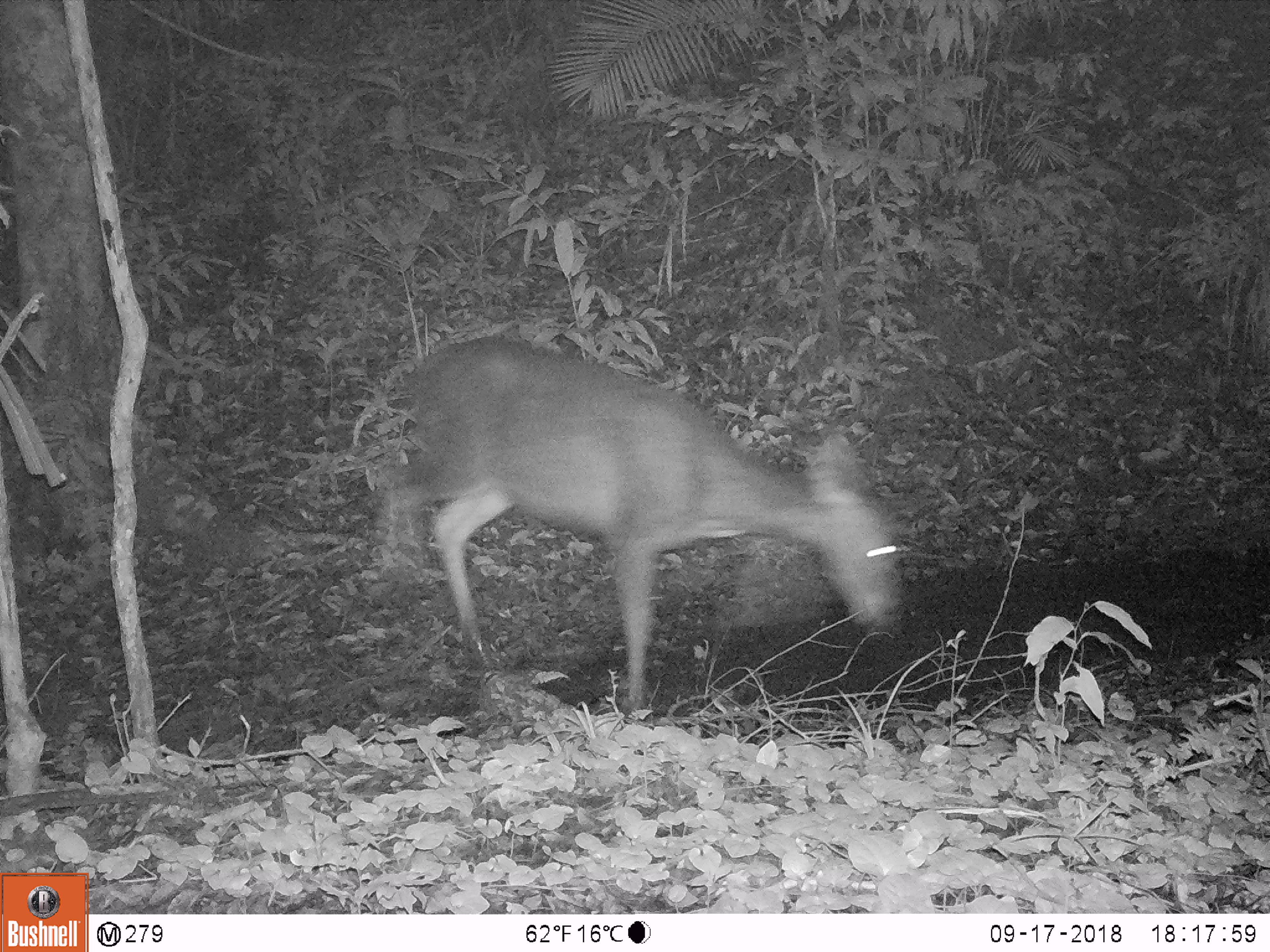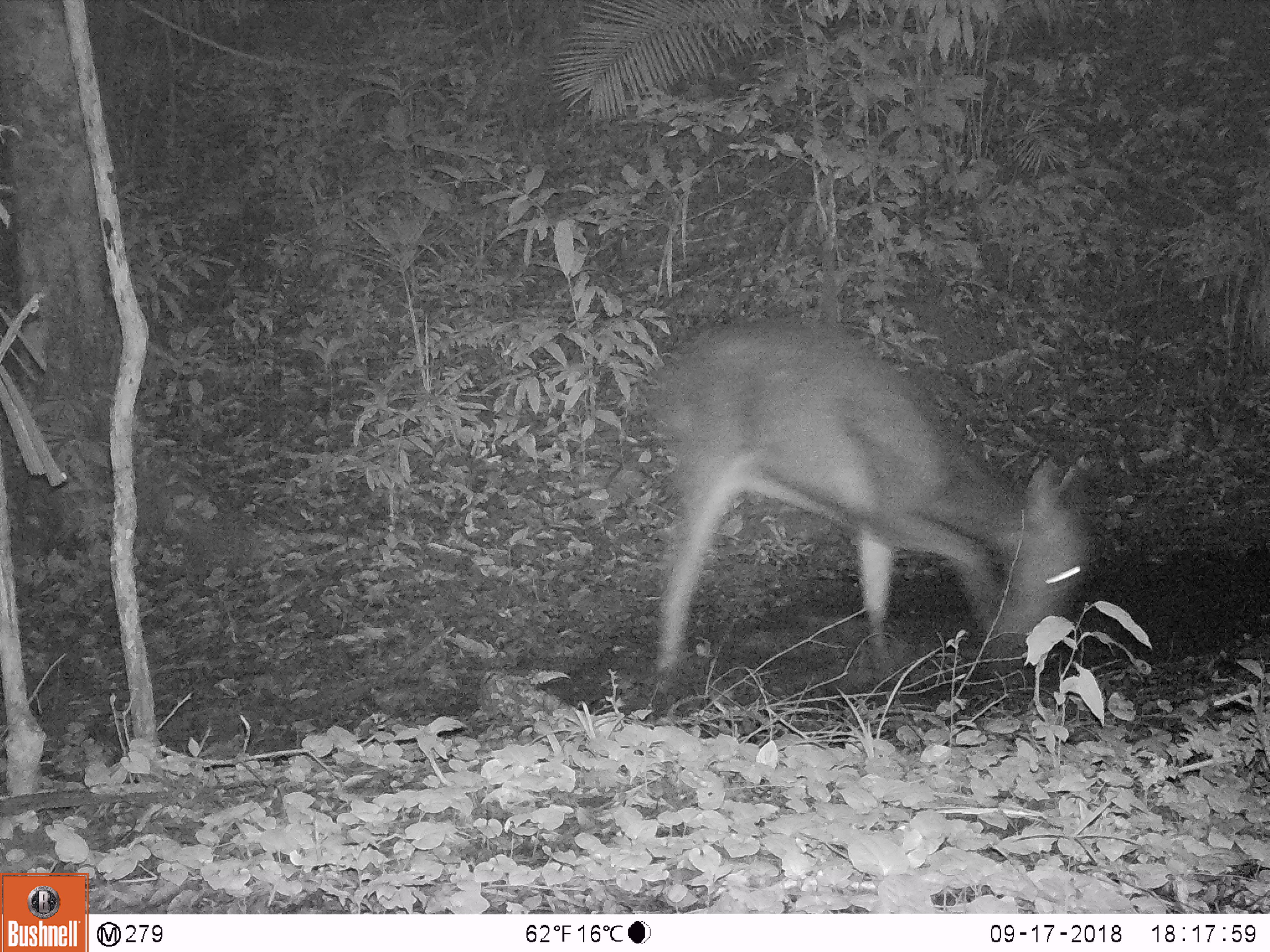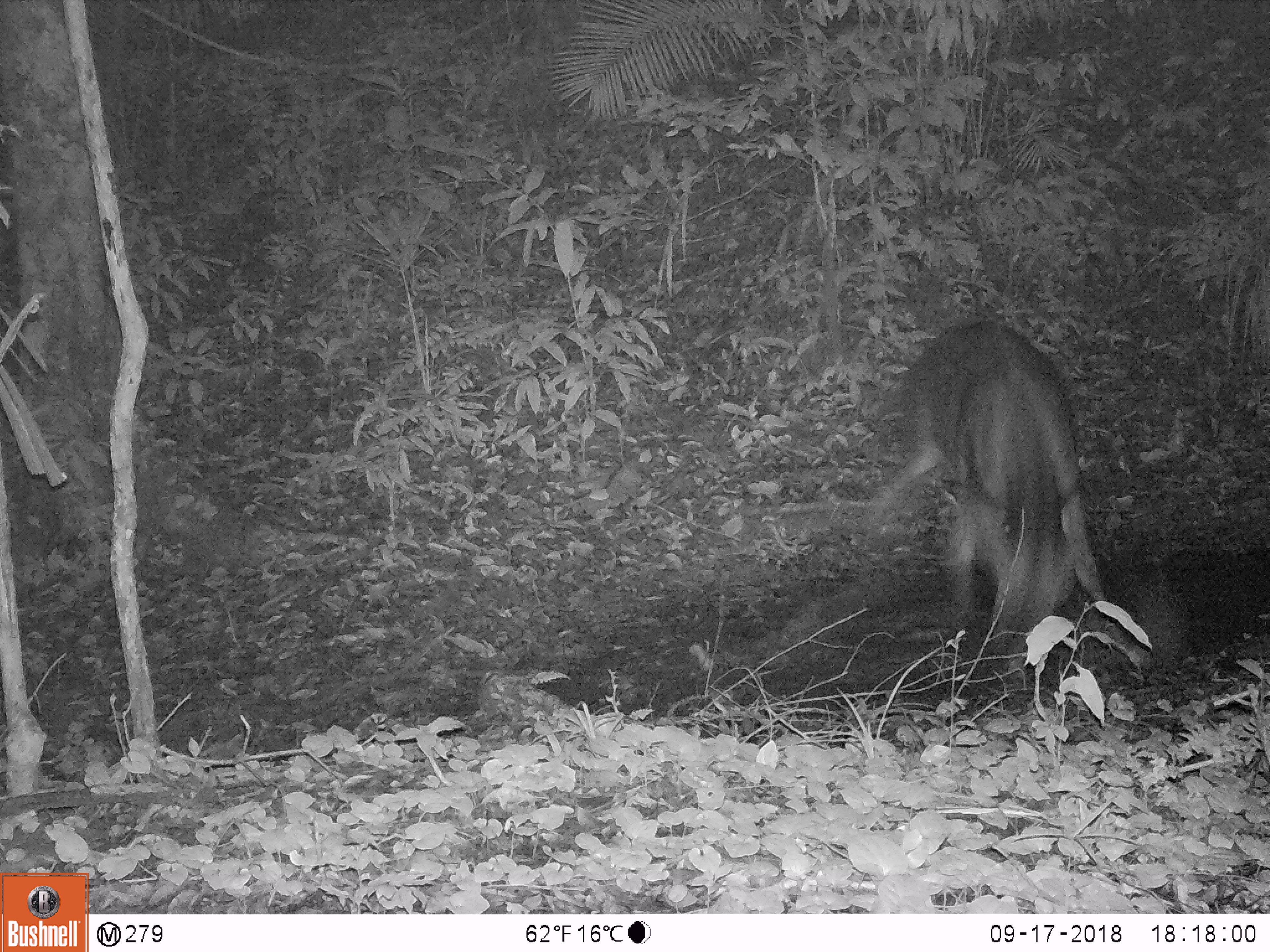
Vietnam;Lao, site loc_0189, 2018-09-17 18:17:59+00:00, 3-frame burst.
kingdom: Animalia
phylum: Chordata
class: Mammalia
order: Artiodactyla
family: Cervidae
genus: Rusa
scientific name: Rusa unicolor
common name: sambar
Sambar (Rusa unicolor). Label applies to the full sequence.